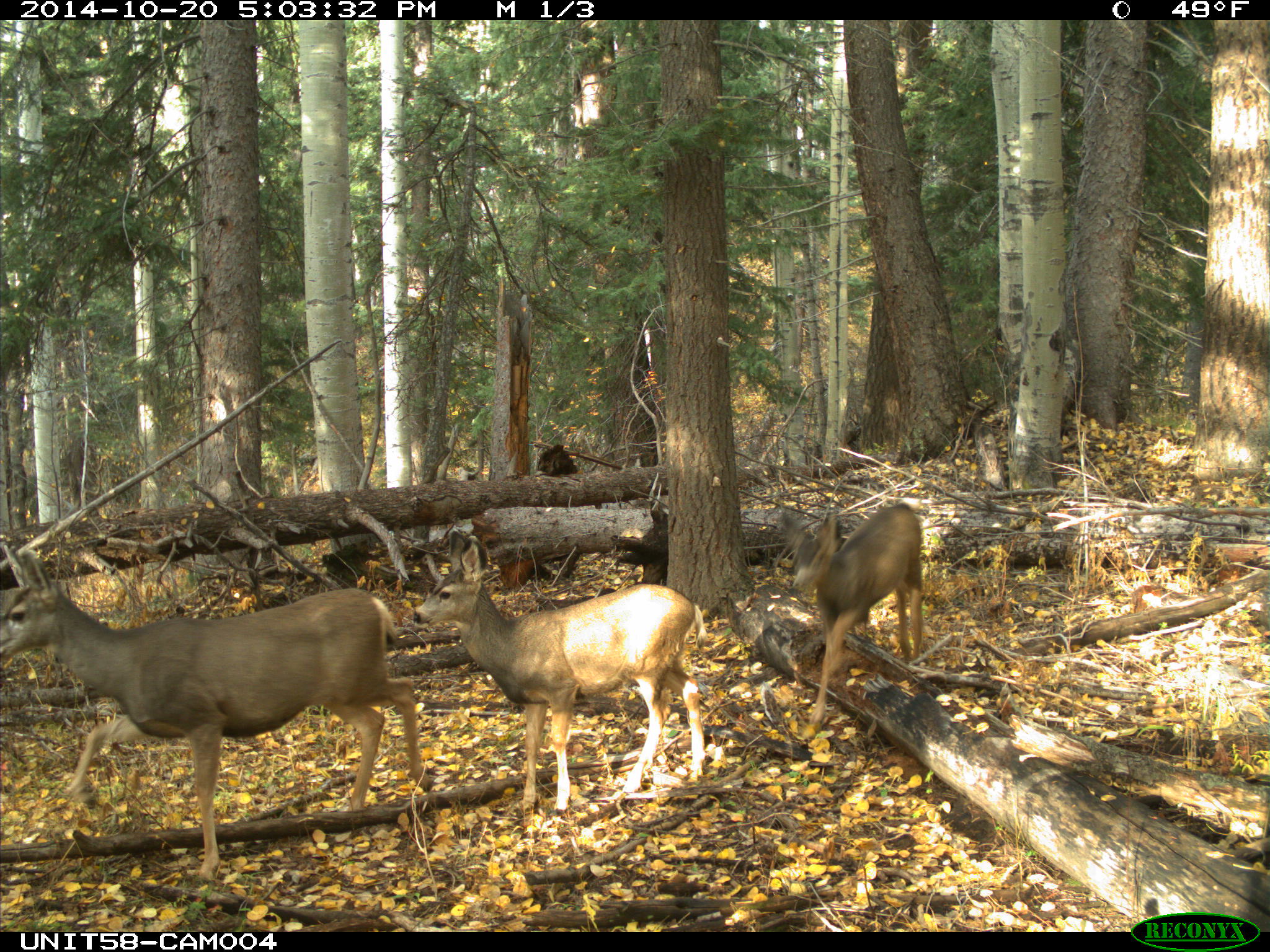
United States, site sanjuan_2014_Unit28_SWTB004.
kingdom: Animalia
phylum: Chordata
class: Mammalia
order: Artiodactyla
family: Cervidae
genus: Odocoileus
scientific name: Odocoileus hemionus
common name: mule deer